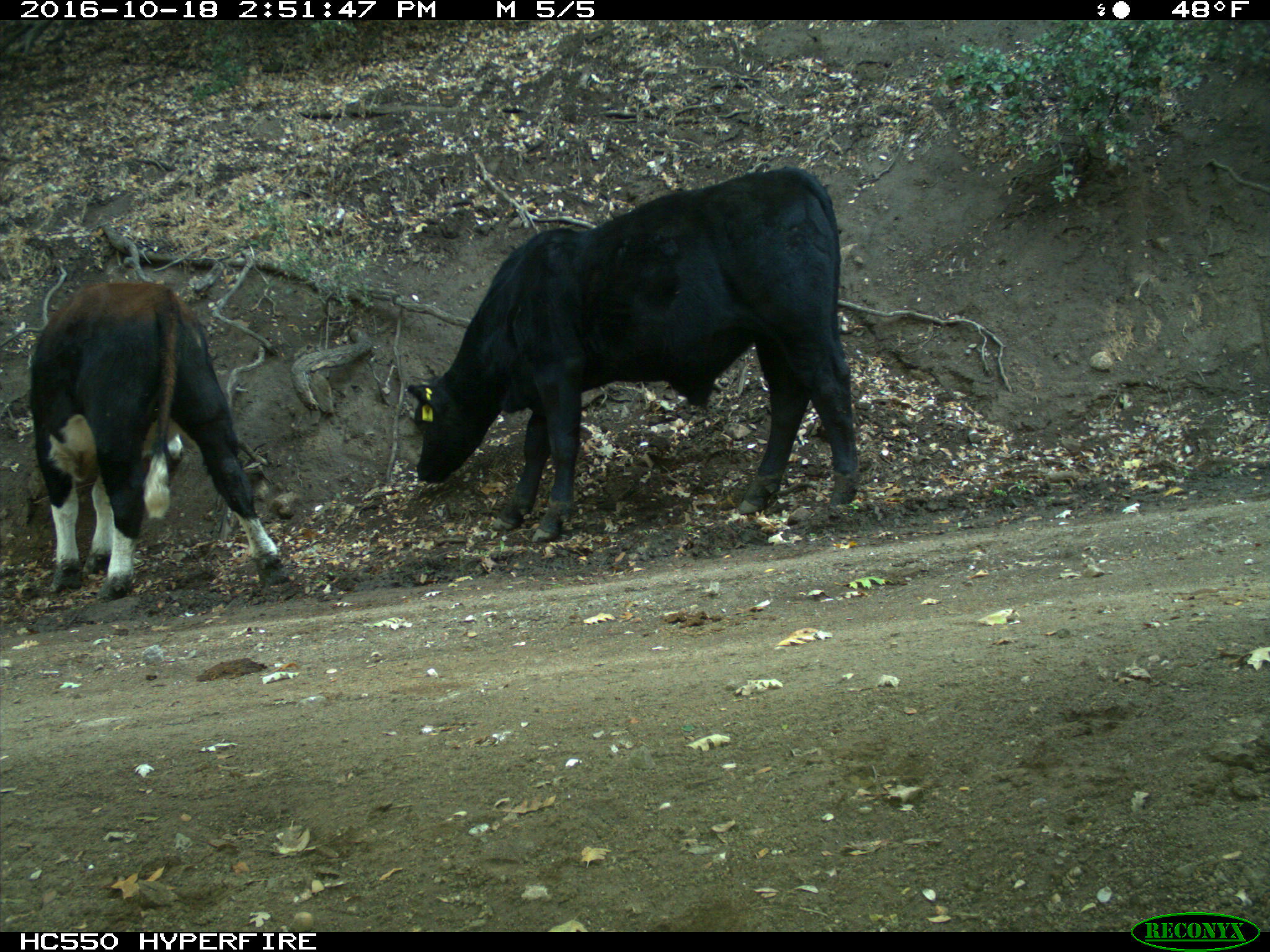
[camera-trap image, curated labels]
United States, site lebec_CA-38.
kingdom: Animalia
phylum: Chordata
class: Mammalia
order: Artiodactyla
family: Bovidae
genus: Bos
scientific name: Bos taurus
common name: domestic cow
Bos taurus (domestic cow).